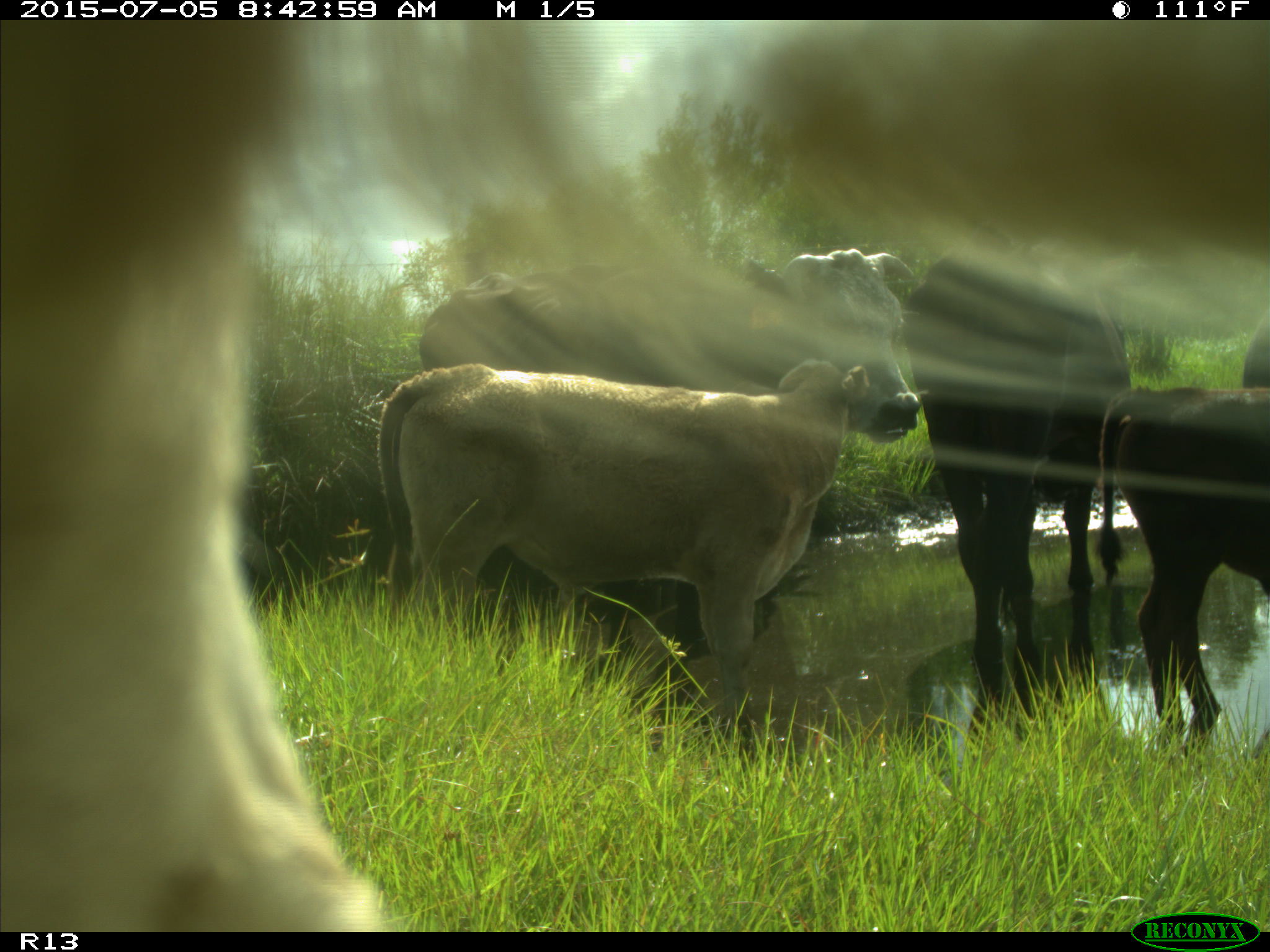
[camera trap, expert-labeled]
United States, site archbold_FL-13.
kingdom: Animalia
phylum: Chordata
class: Mammalia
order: Artiodactyla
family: Bovidae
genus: Bos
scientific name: Bos taurus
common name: domestic cow